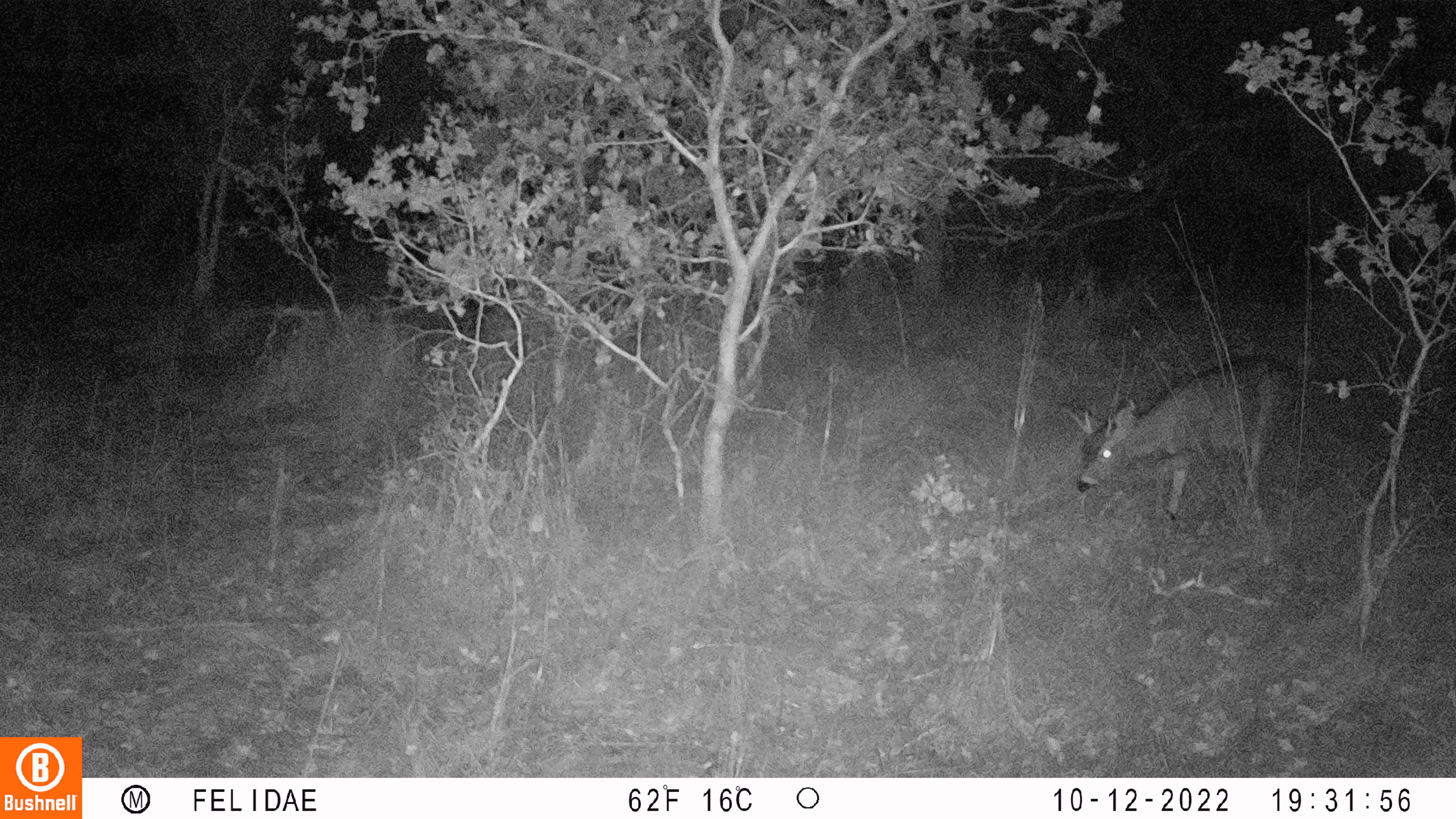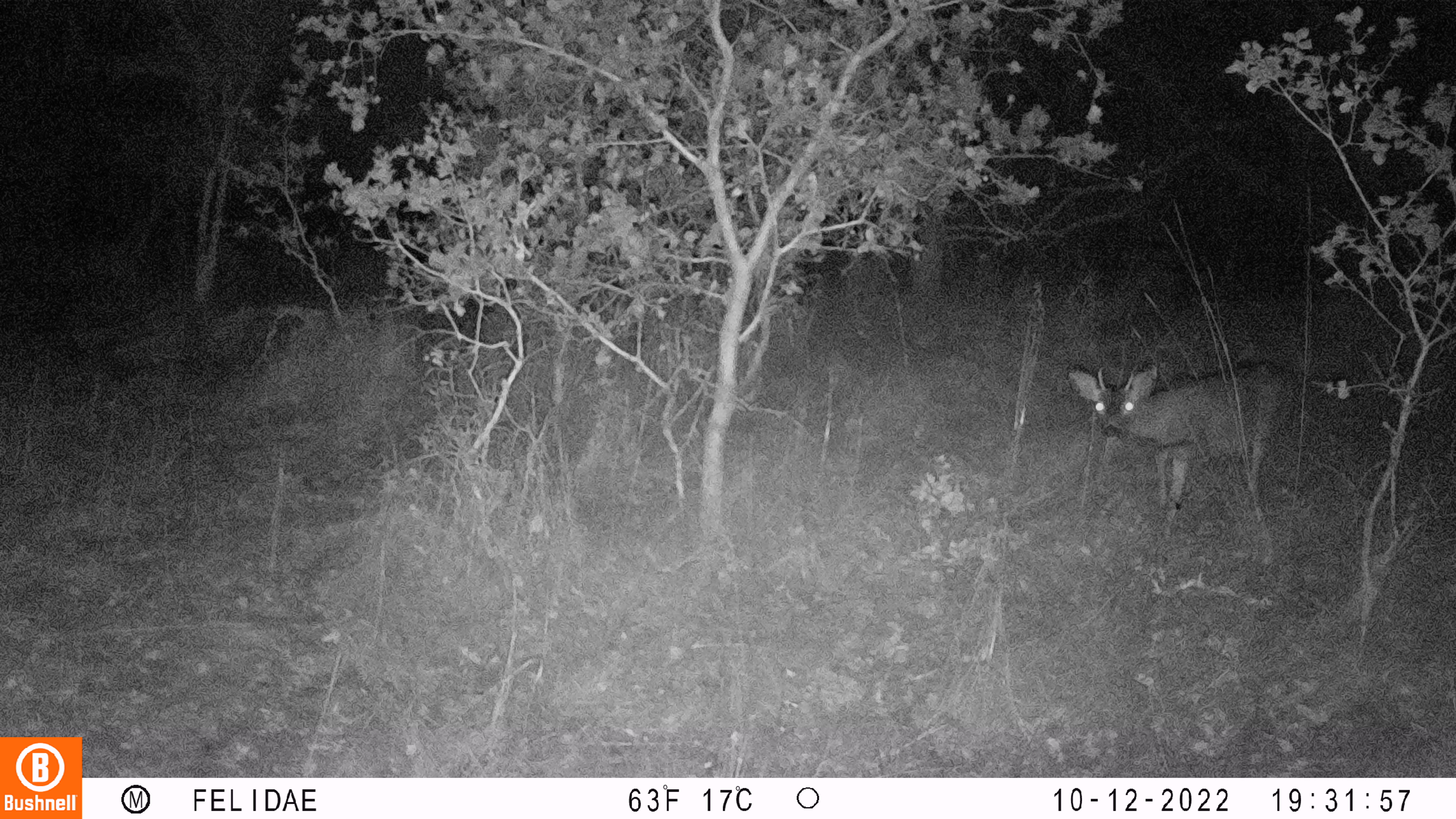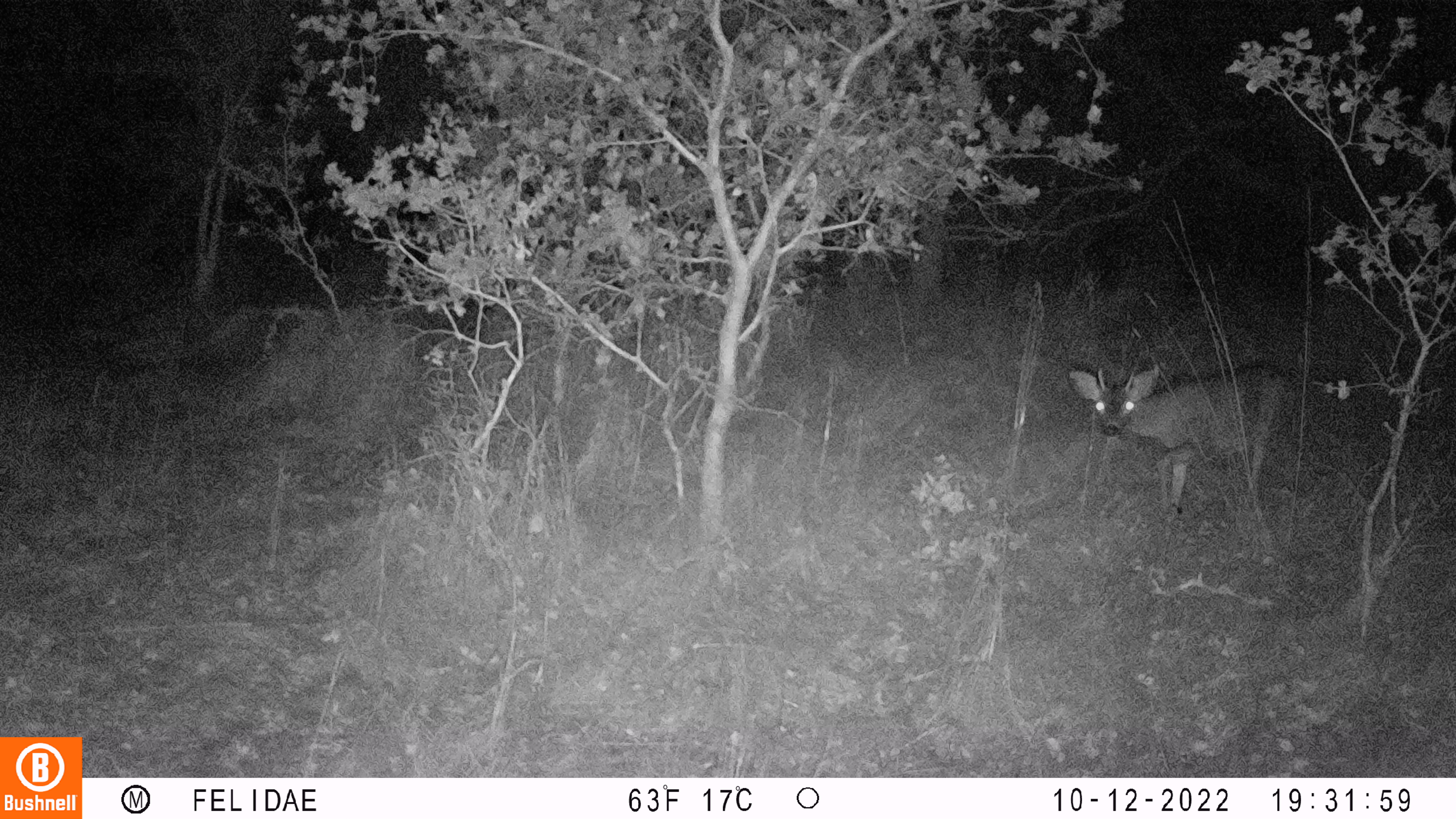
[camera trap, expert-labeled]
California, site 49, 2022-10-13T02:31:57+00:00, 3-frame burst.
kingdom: Animalia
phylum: Chordata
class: Mammalia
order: Artiodactyla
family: Cervidae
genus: Odocoileus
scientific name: Odocoileus hemionus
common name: mule deer